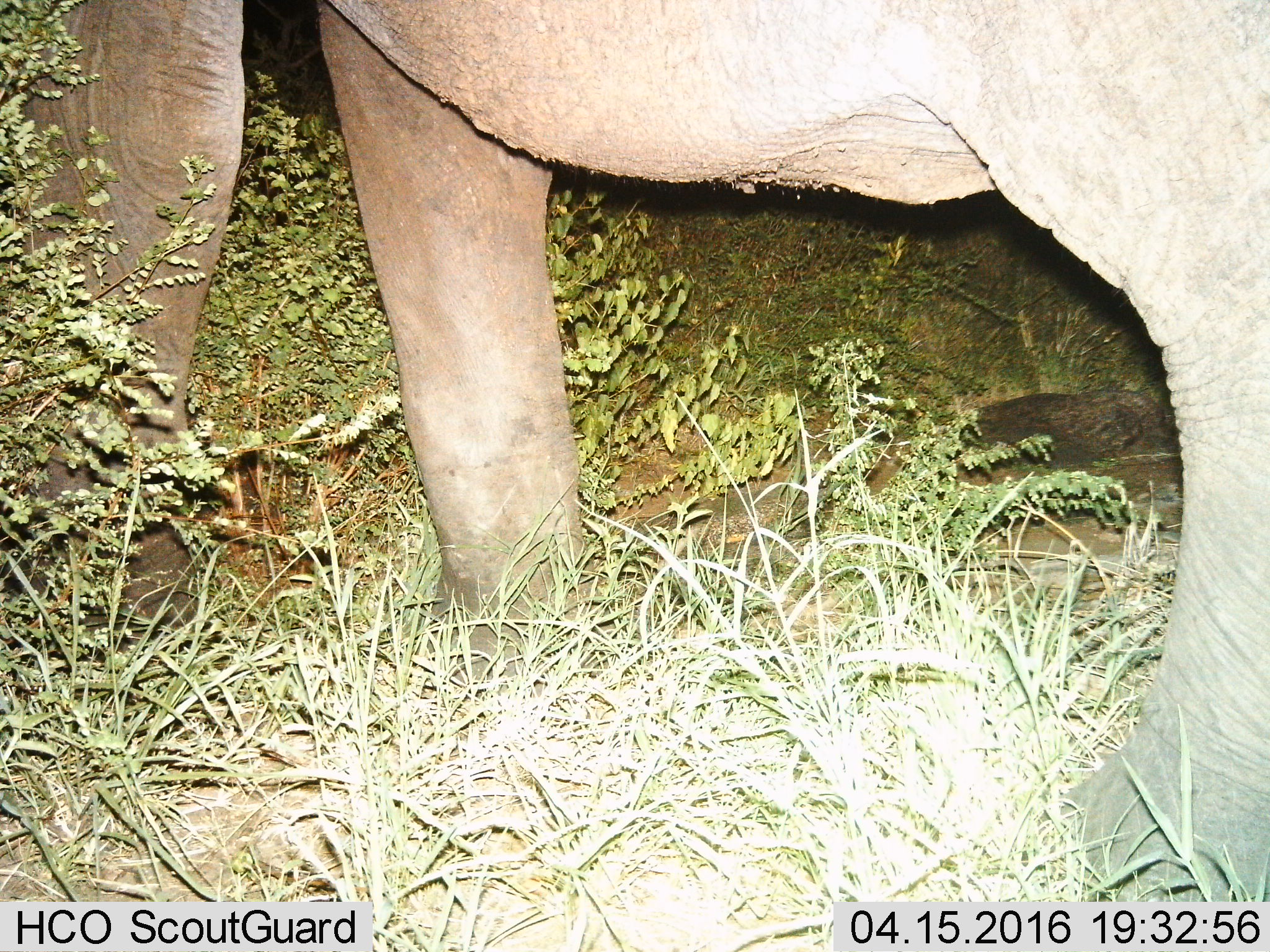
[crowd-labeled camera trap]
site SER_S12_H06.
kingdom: Animalia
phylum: Chordata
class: Mammalia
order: Proboscidea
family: Elephantidae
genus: Loxodonta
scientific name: Loxodonta africana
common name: african bush elephant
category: elephant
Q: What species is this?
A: Elephant (african bush elephant) (Loxodonta africana).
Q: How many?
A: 1.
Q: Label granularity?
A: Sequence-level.